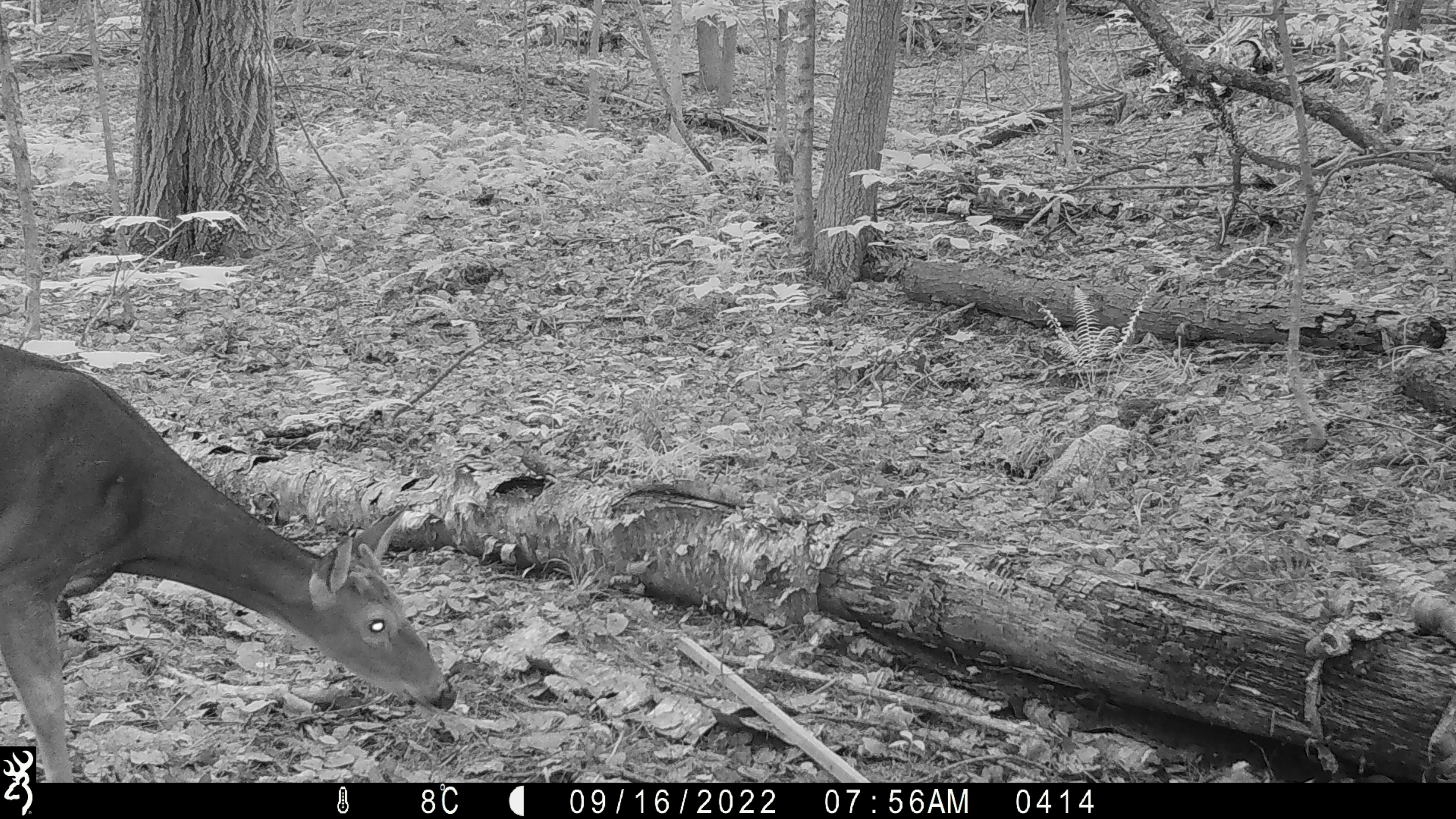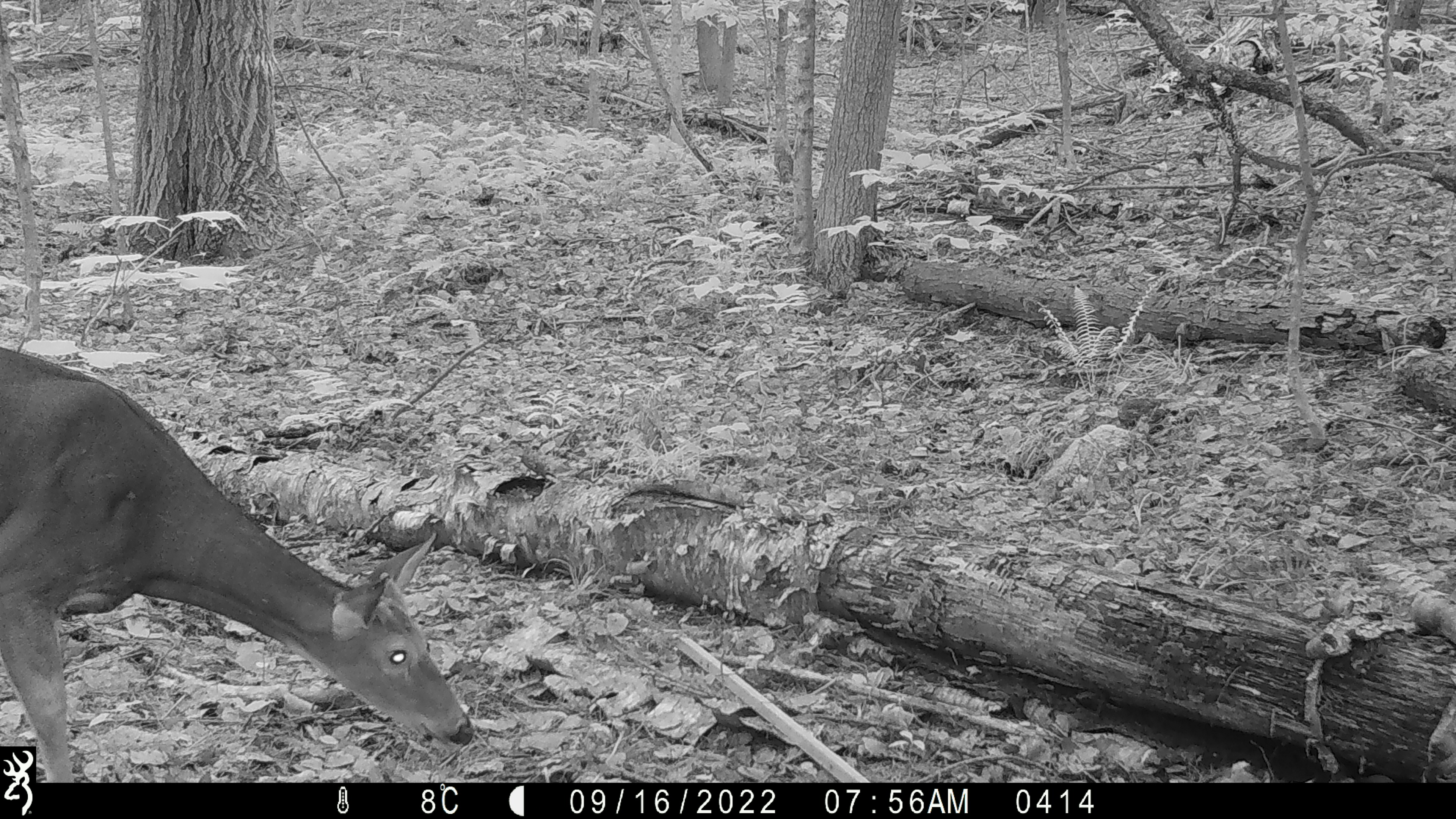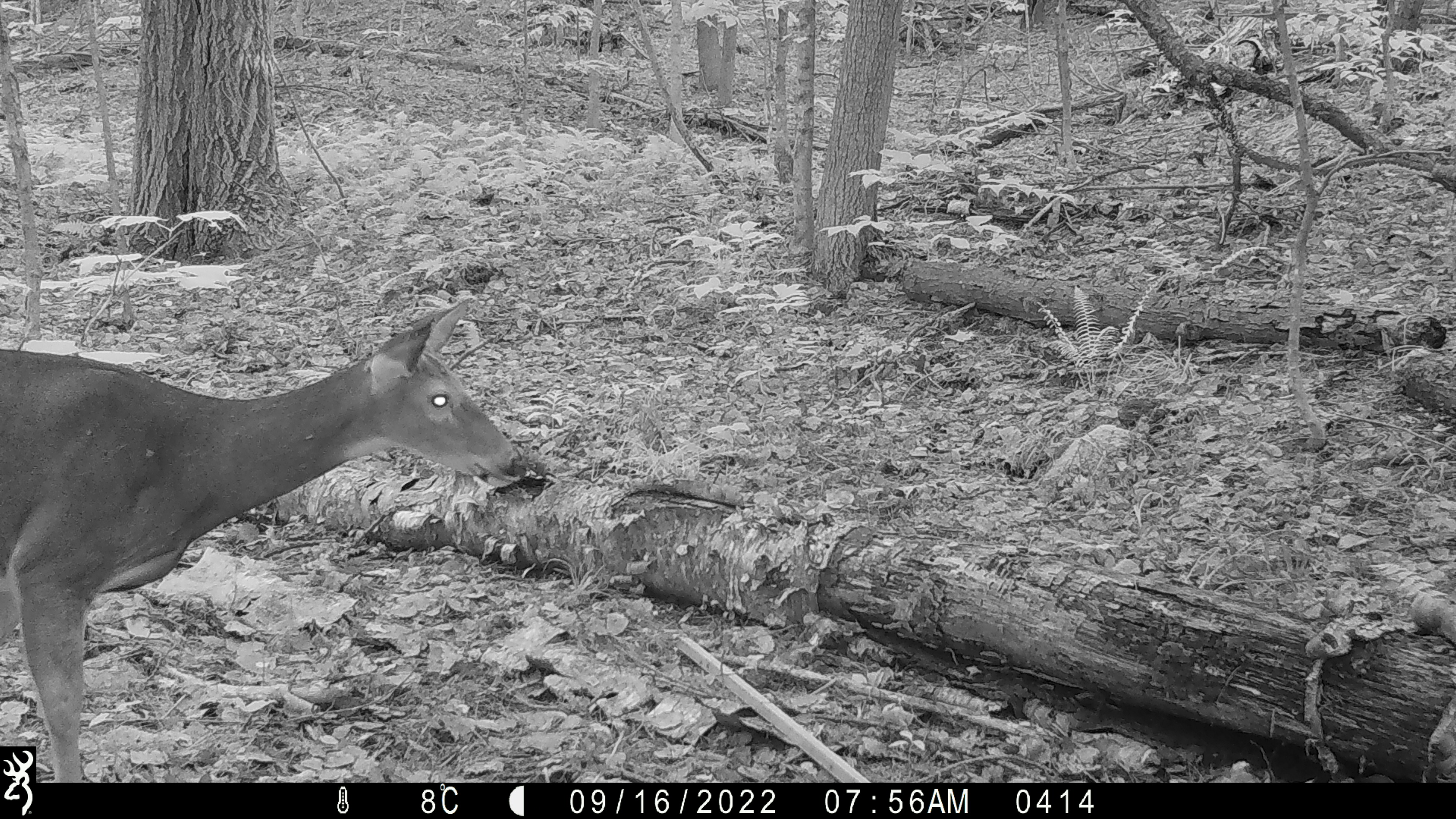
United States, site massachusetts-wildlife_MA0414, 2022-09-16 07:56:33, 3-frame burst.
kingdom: Animalia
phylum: Chordata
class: Mammalia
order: Artiodactyla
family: Cervidae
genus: Odocoileus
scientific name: Odocoileus virginianus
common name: white-tailed deer